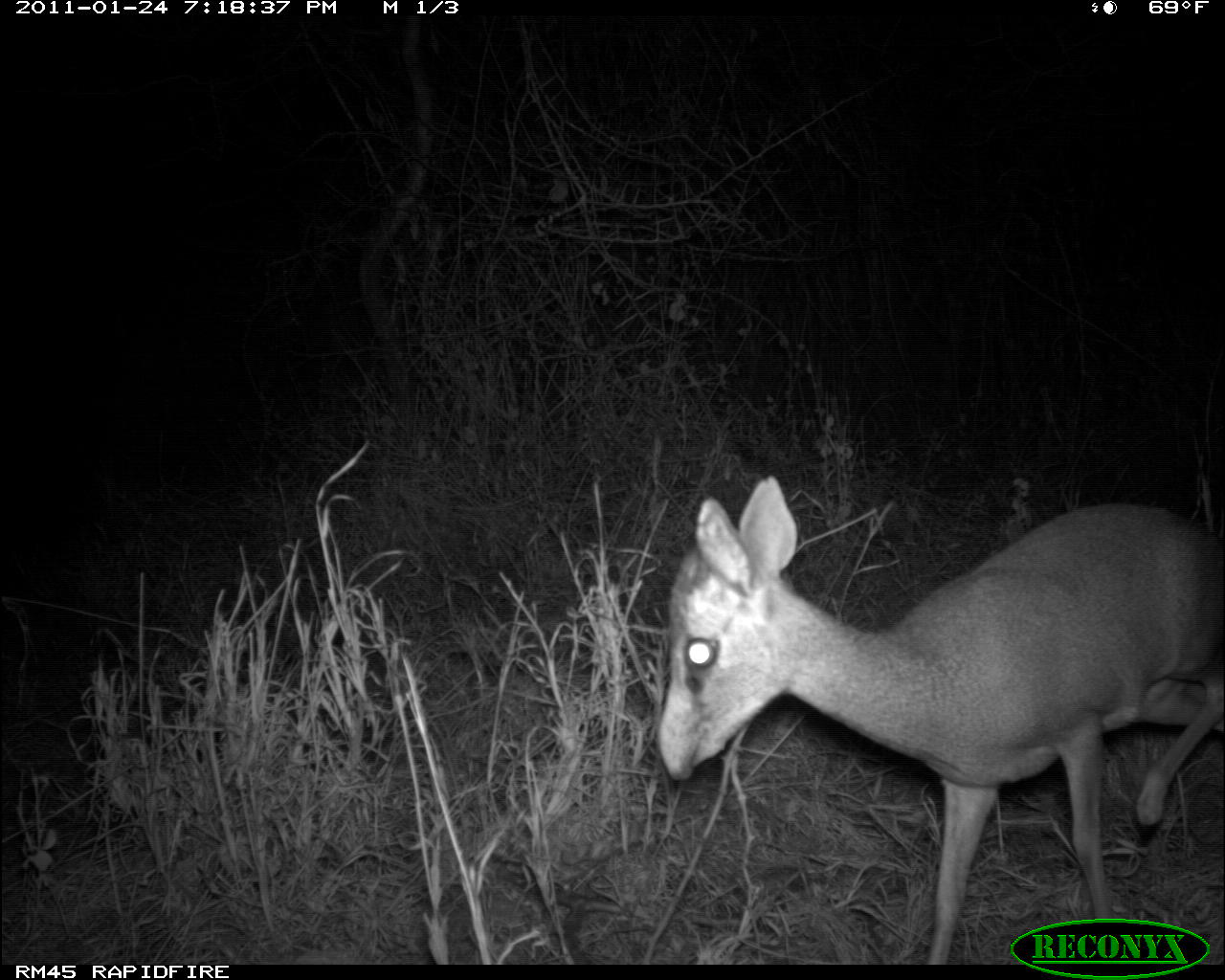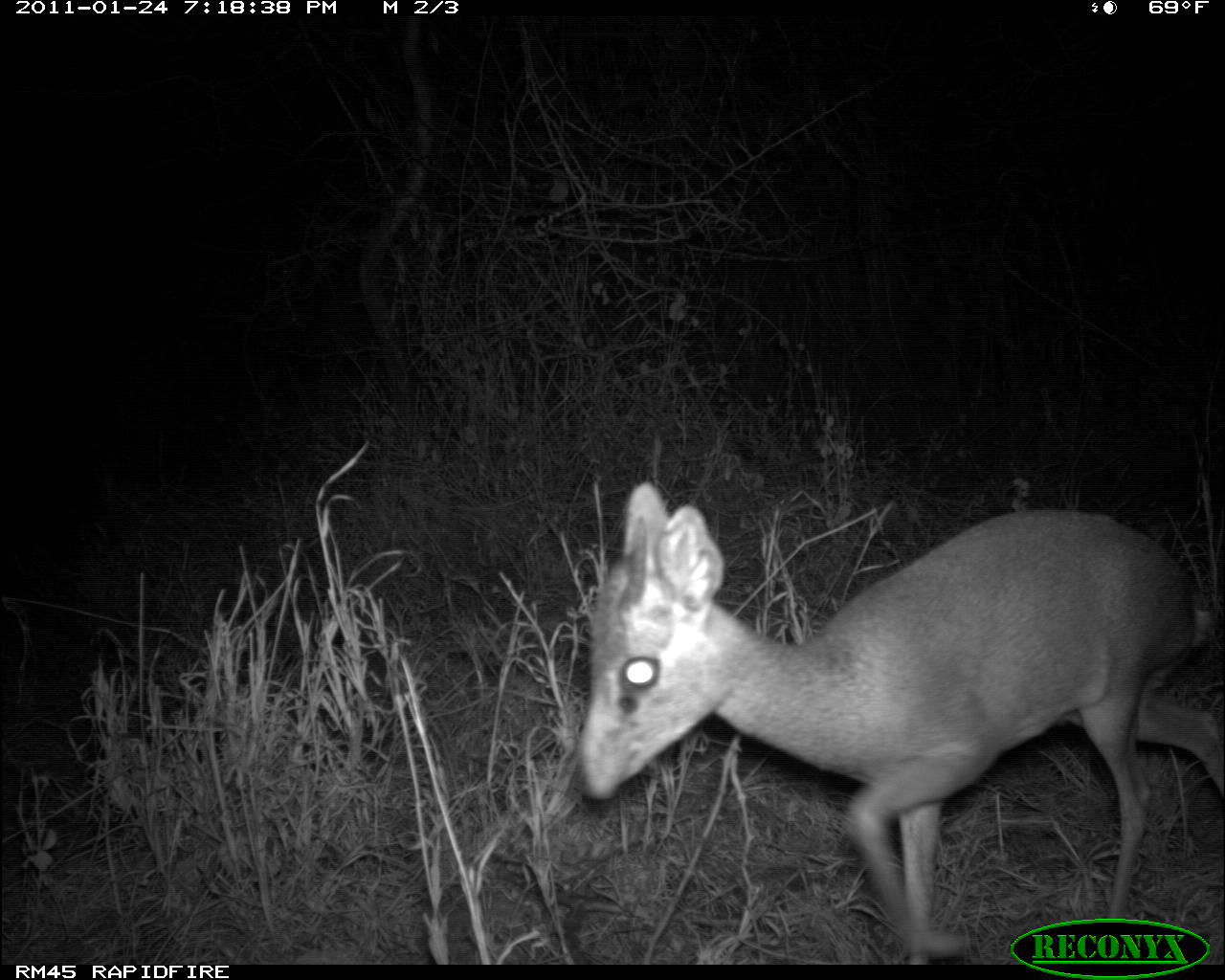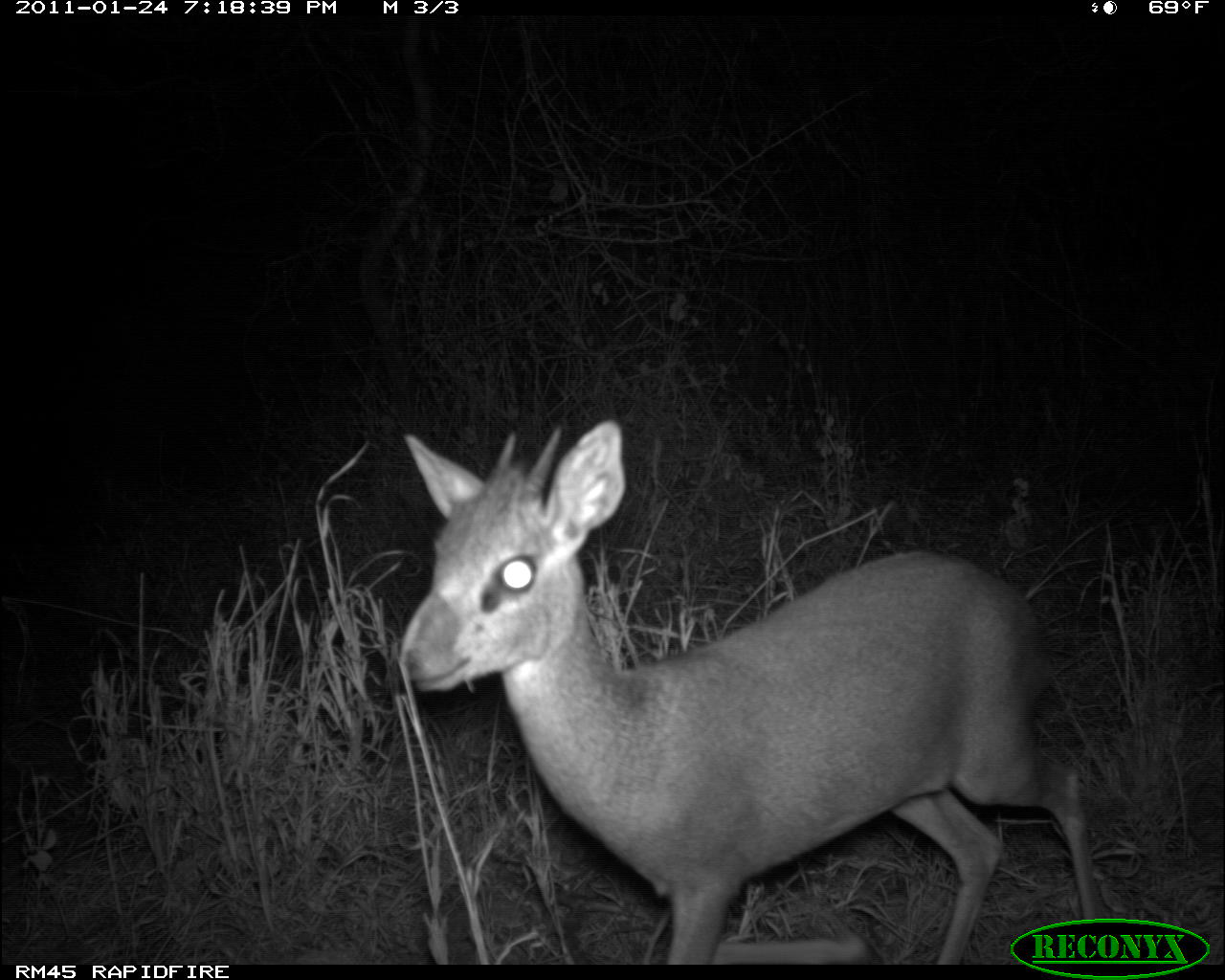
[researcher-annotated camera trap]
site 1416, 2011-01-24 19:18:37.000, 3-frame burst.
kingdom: Animalia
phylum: Chordata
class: Mammalia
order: Artiodactyla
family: Bovidae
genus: Madoqua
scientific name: Madoqua guentheri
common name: günther's dik-dik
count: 1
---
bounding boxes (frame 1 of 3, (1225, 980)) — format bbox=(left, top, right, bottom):
madoqua guentheri: bbox=(653, 472, 1222, 961)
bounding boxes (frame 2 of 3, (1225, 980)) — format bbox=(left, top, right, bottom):
madoqua guentheri: bbox=(573, 477, 1222, 961)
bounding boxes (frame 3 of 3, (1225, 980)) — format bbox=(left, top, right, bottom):
madoqua guentheri: bbox=(399, 418, 1097, 964)